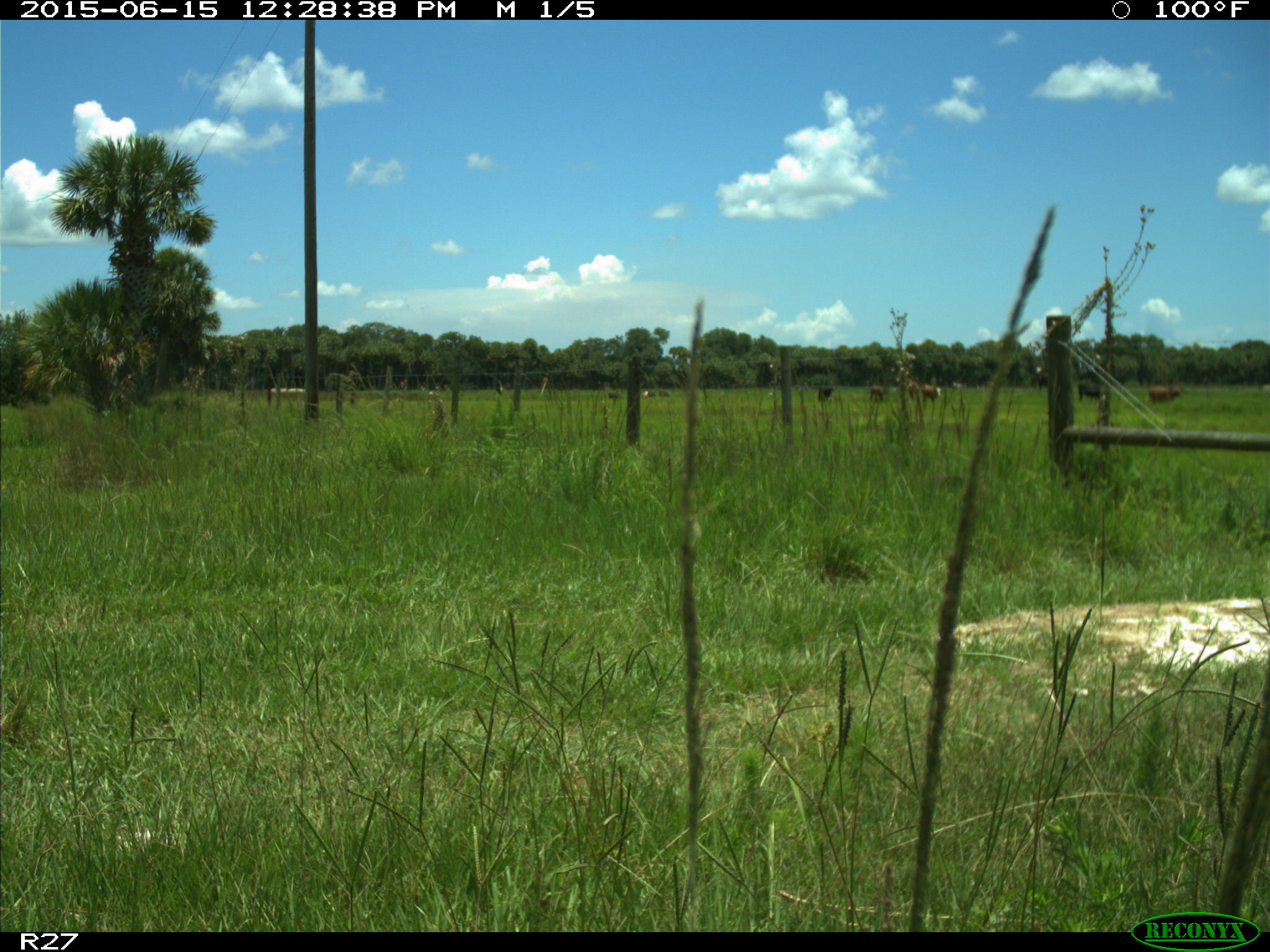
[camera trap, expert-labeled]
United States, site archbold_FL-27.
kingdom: Animalia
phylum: Chordata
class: Mammalia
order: Artiodactyla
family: Bovidae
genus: Bos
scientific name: Bos taurus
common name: domestic cow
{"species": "Bos taurus (domestic cow)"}